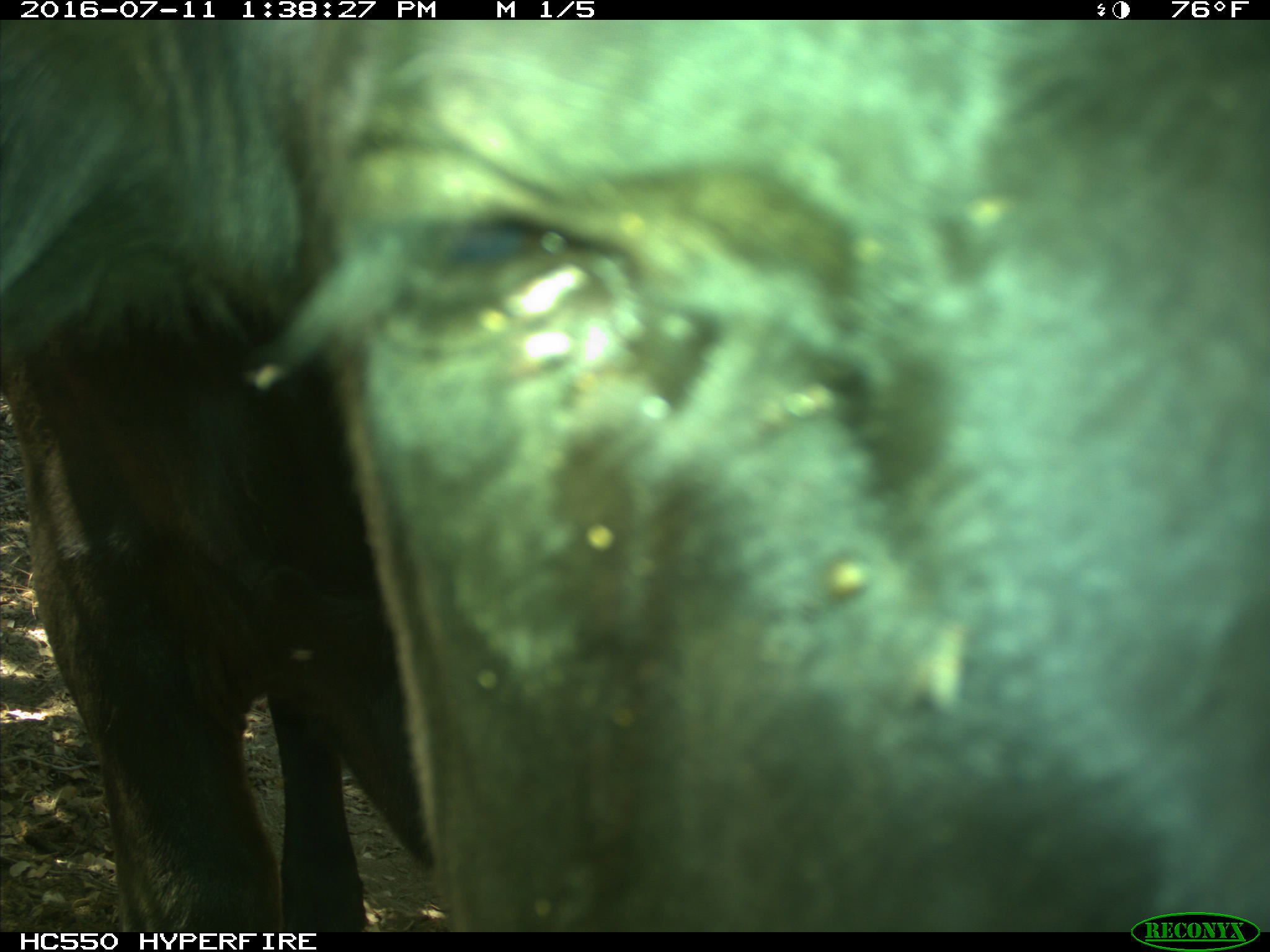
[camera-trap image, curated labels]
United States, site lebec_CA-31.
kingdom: Animalia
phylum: Chordata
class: Mammalia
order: Artiodactyla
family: Bovidae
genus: Bos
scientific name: Bos taurus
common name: domestic cow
Bos taurus (domestic cow).